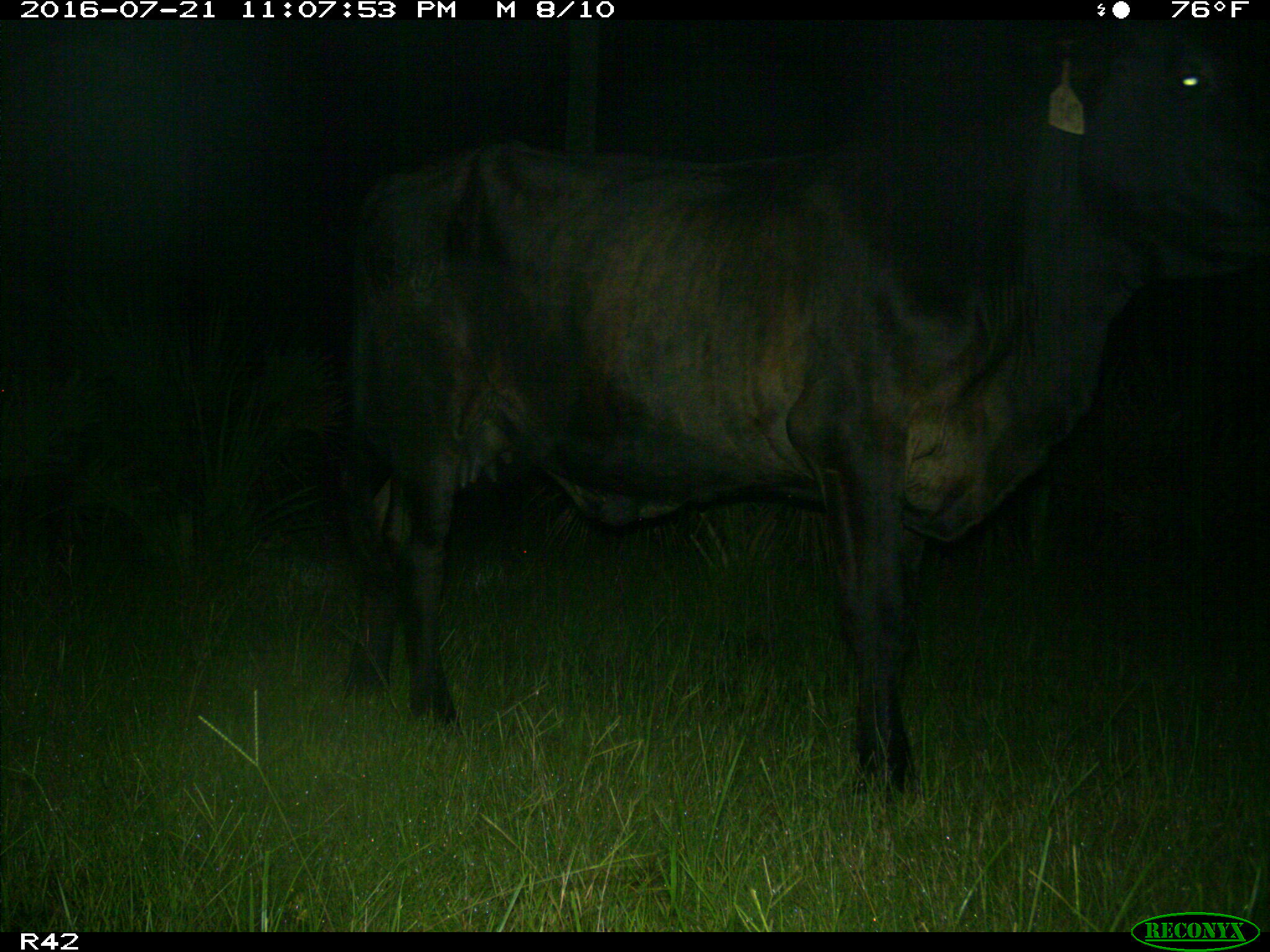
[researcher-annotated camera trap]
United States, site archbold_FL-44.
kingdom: Animalia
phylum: Chordata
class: Mammalia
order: Artiodactyla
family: Bovidae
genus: Bos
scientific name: Bos taurus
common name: domestic cow